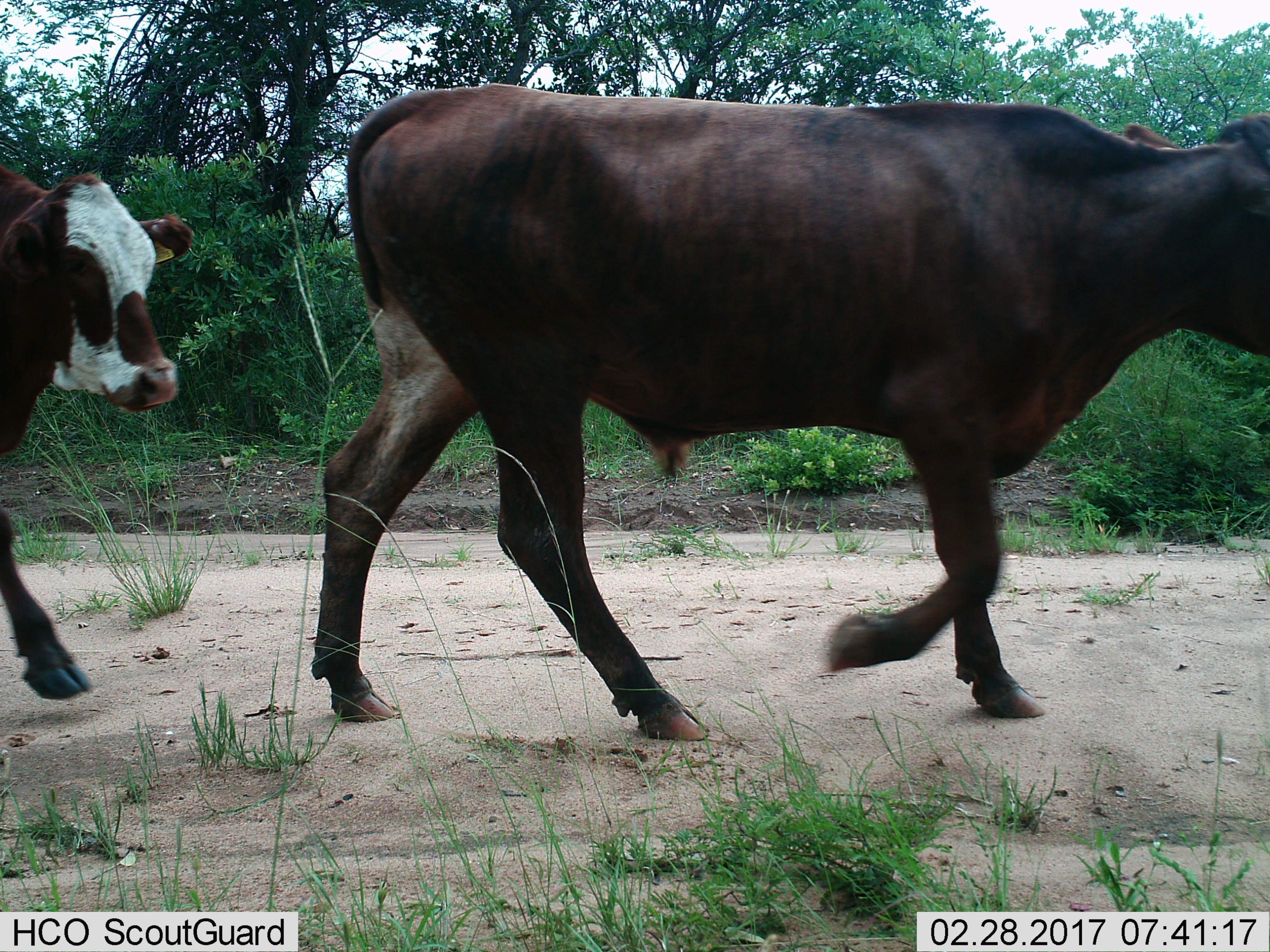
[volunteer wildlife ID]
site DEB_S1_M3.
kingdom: Animalia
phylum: Chordata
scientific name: Vertebrata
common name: domestic animal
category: domesticanimal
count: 2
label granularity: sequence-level